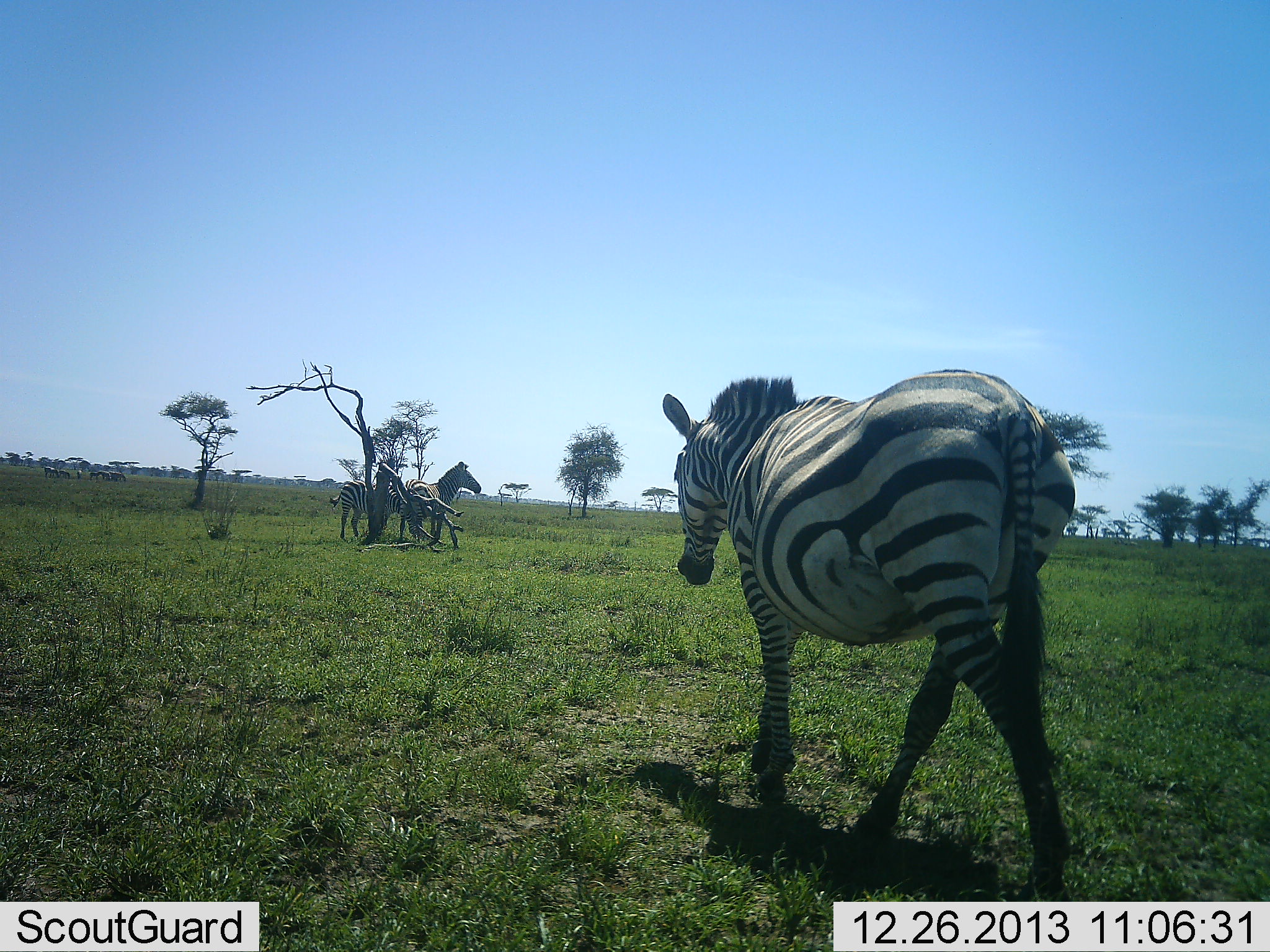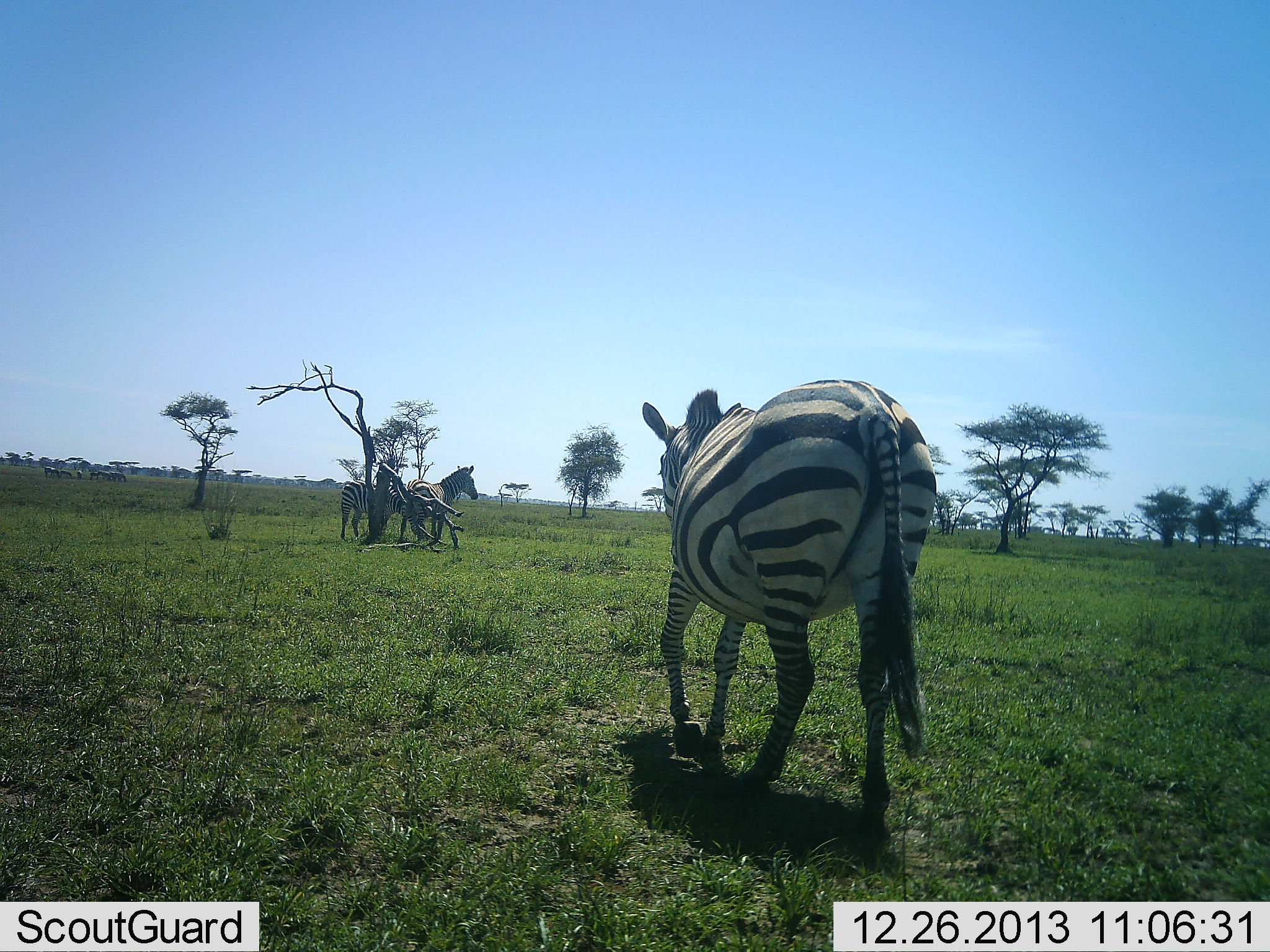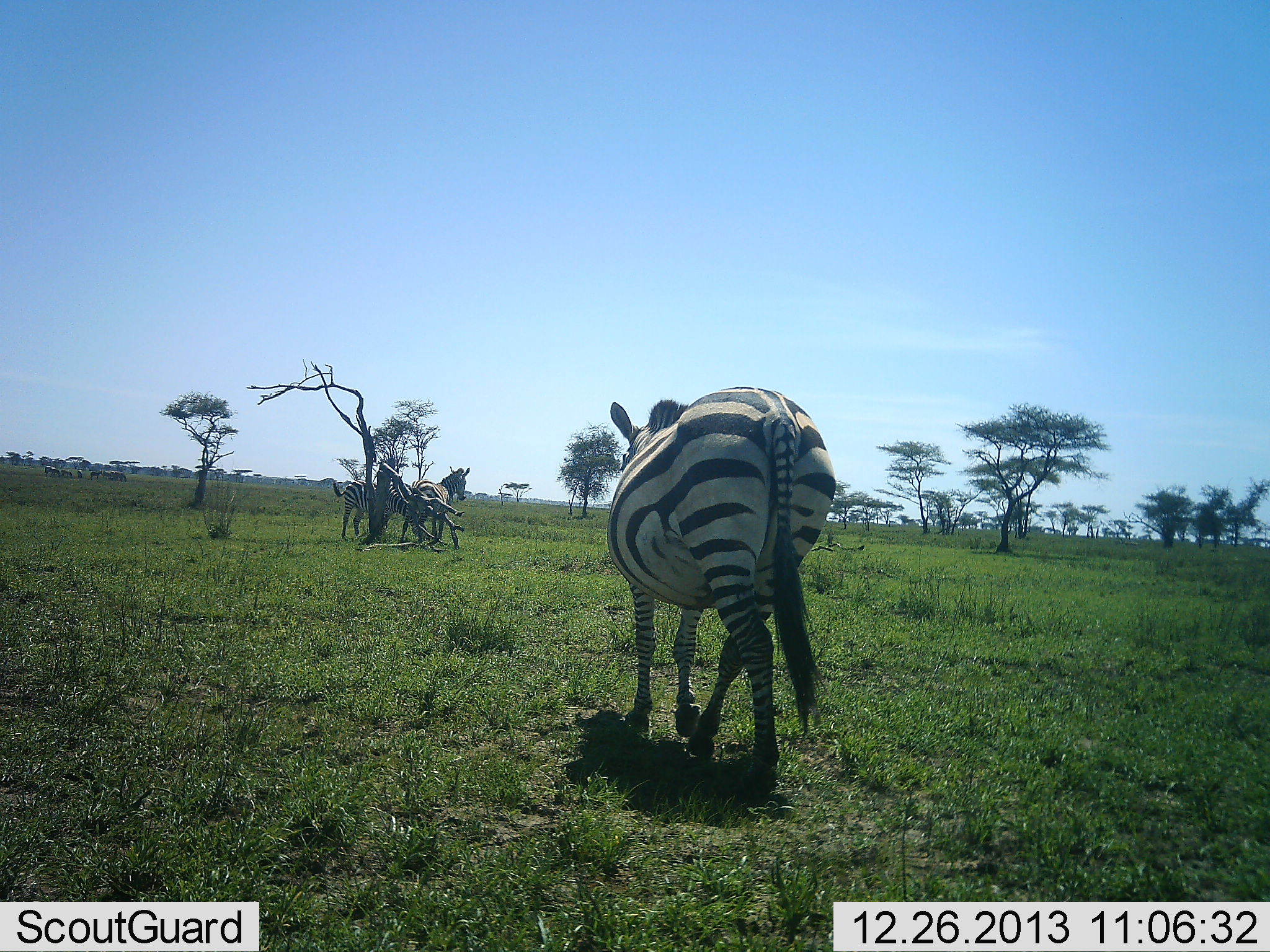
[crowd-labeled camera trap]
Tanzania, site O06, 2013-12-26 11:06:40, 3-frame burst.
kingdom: Animalia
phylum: Chordata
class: Mammalia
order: Perissodactyla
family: Equidae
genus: Equus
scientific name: Equus quagga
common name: plains zebra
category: zebra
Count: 3.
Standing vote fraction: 60%.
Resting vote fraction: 0%.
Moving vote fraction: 90%.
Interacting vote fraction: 0%.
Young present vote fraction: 0%.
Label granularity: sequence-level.